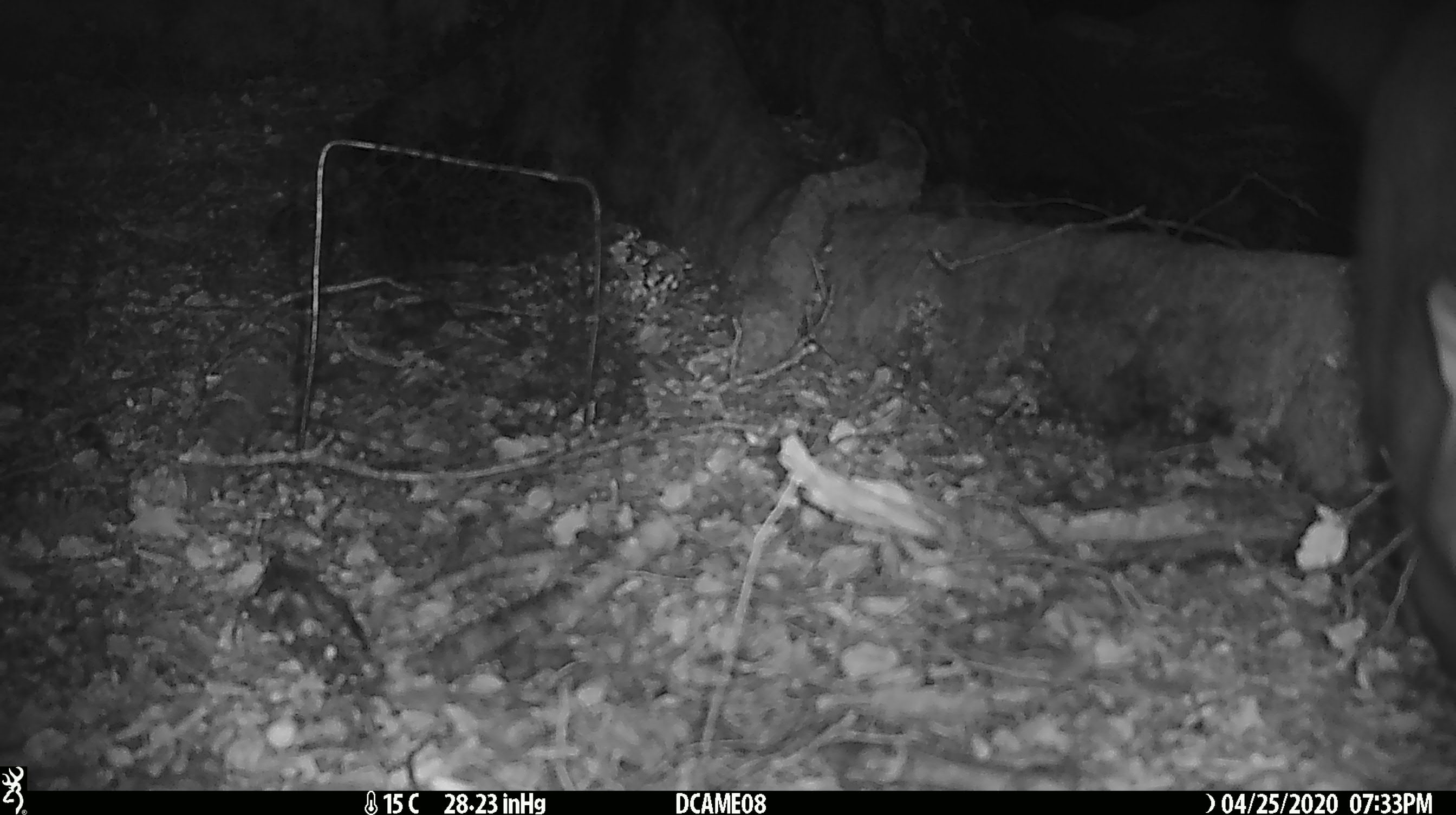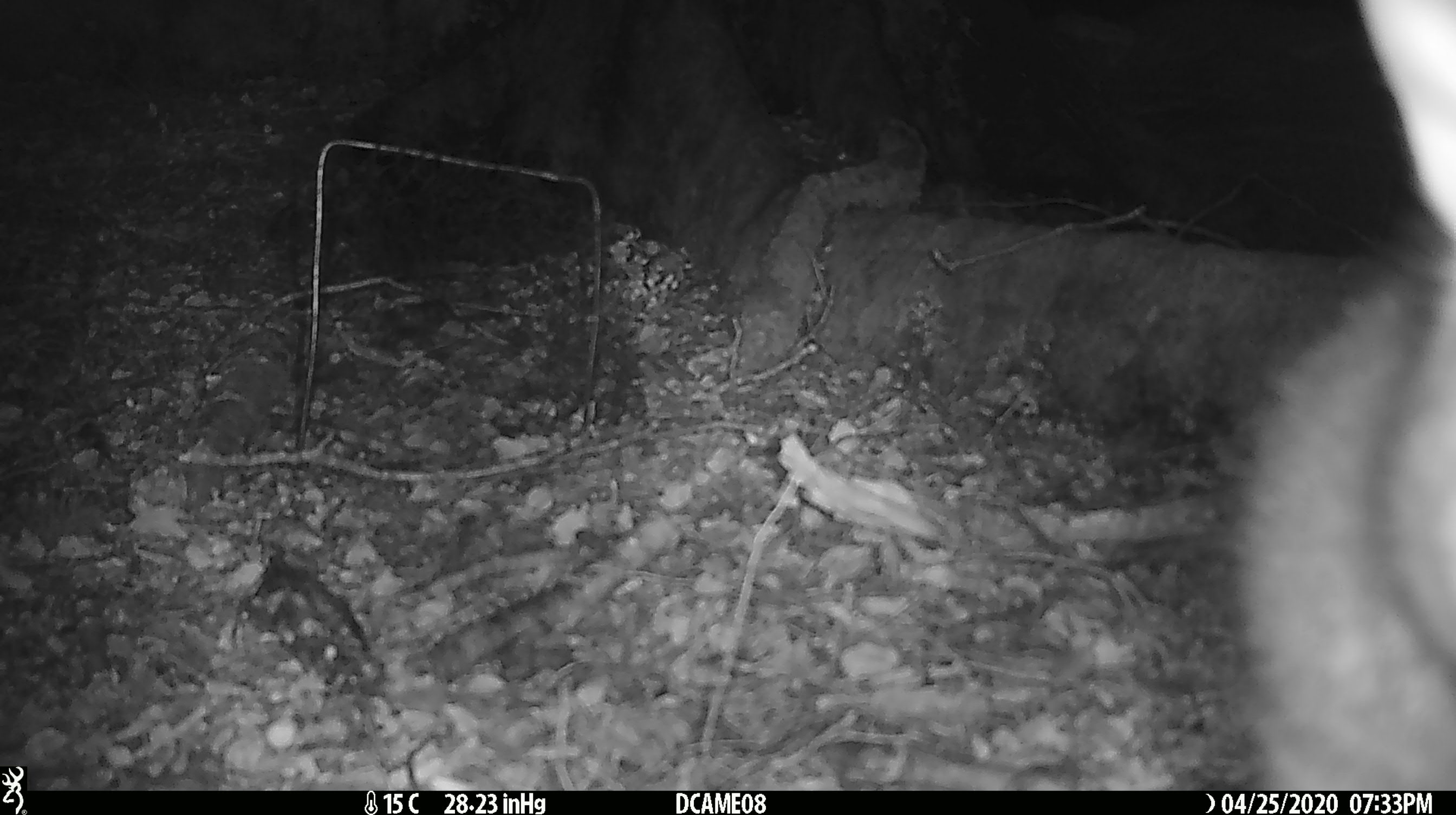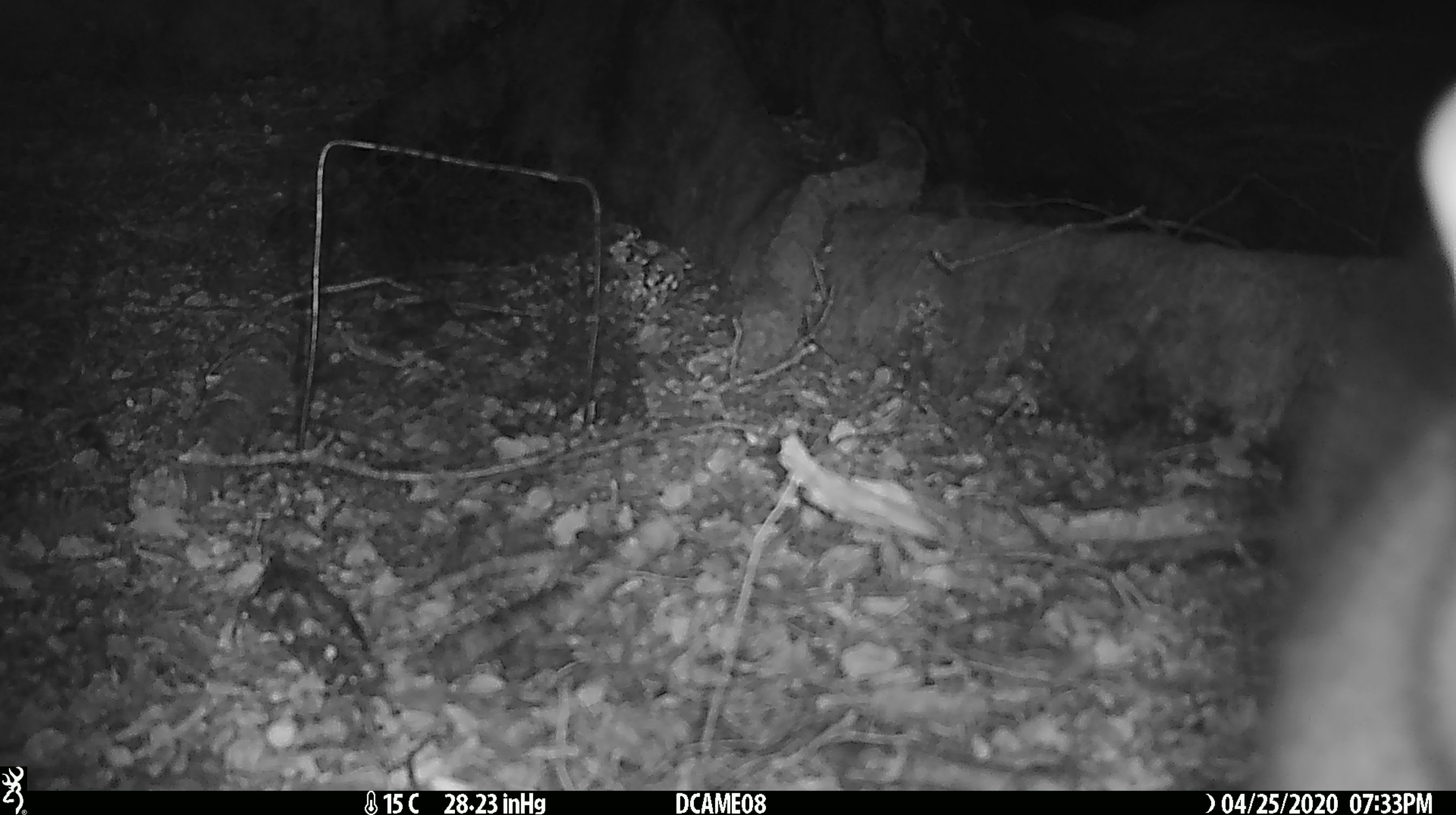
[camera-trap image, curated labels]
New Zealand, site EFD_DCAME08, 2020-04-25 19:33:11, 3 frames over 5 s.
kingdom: Animalia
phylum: Chordata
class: Mammalia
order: Diprotodontia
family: Phalangeridae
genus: Trichosurus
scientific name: Trichosurus vulpecula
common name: common brushtail possum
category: possum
Possum (common brushtail possum) (Trichosurus vulpecula).